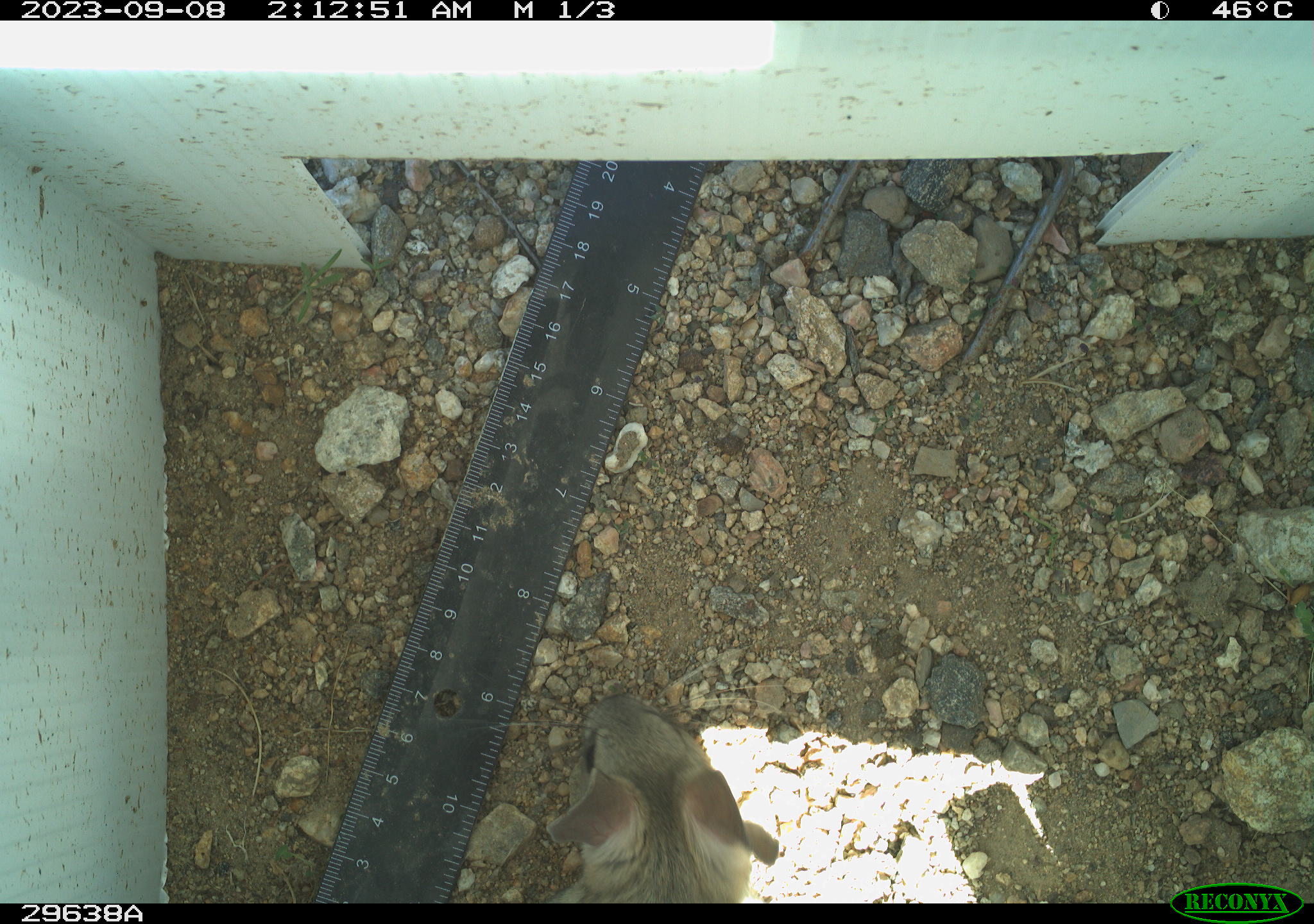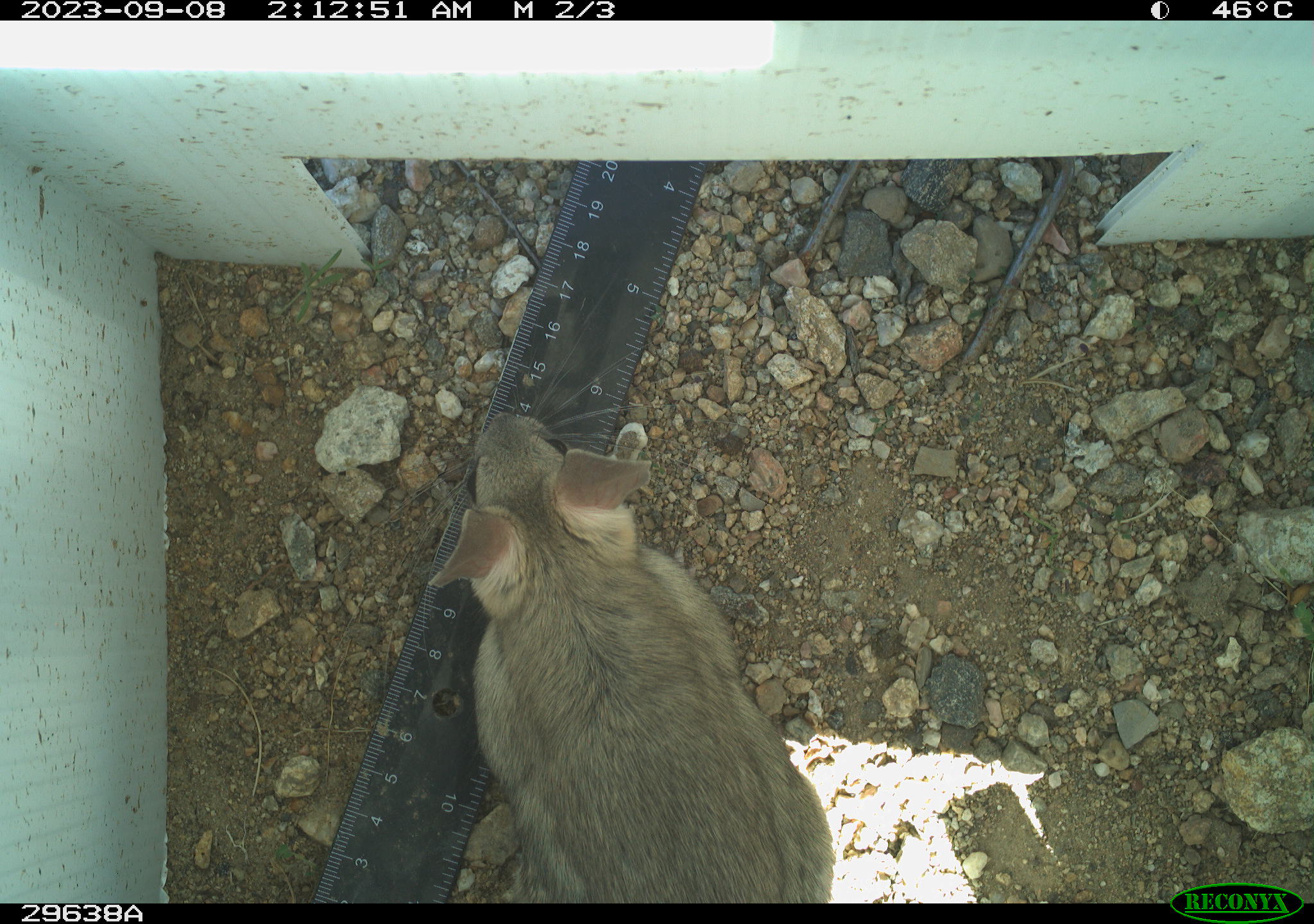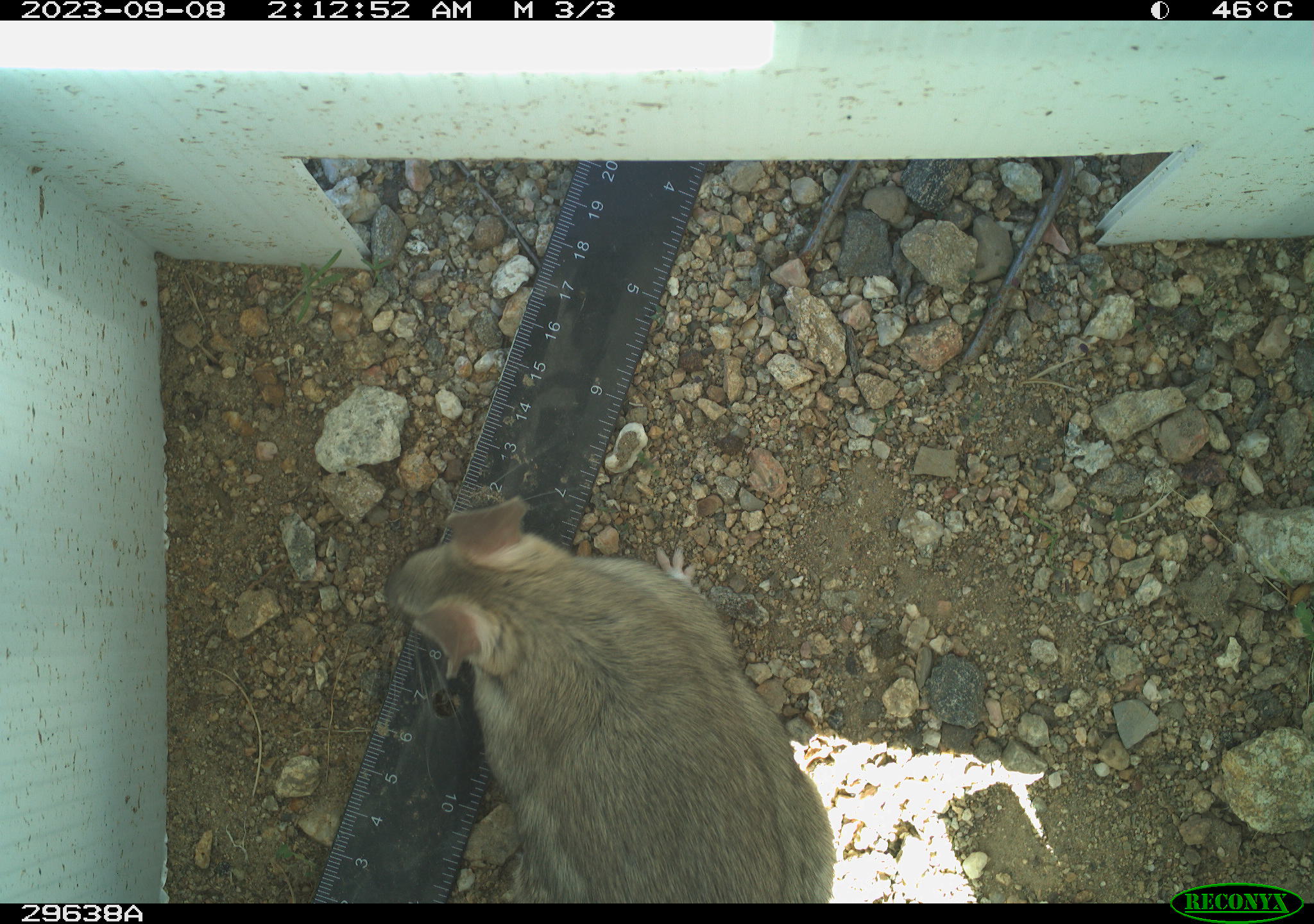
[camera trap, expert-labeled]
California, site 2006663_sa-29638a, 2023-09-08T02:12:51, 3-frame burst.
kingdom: Animalia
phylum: Chordata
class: Mammalia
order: Rodentia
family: Cricetidae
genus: Neotoma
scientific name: Neotoma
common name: pack rat or woodrat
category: neotoma species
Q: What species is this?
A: Neotoma species (pack rat or woodrat) (Neotoma).